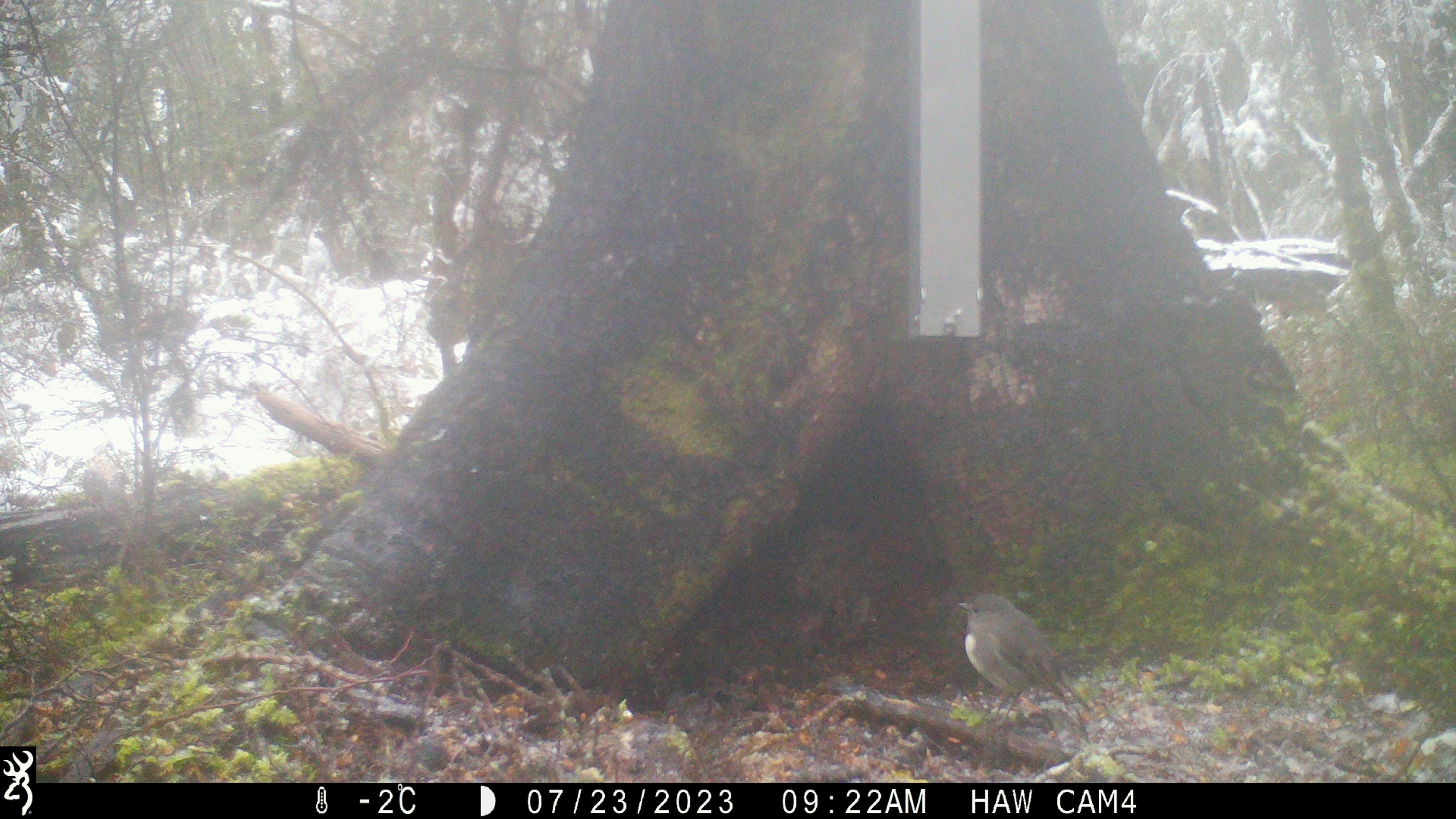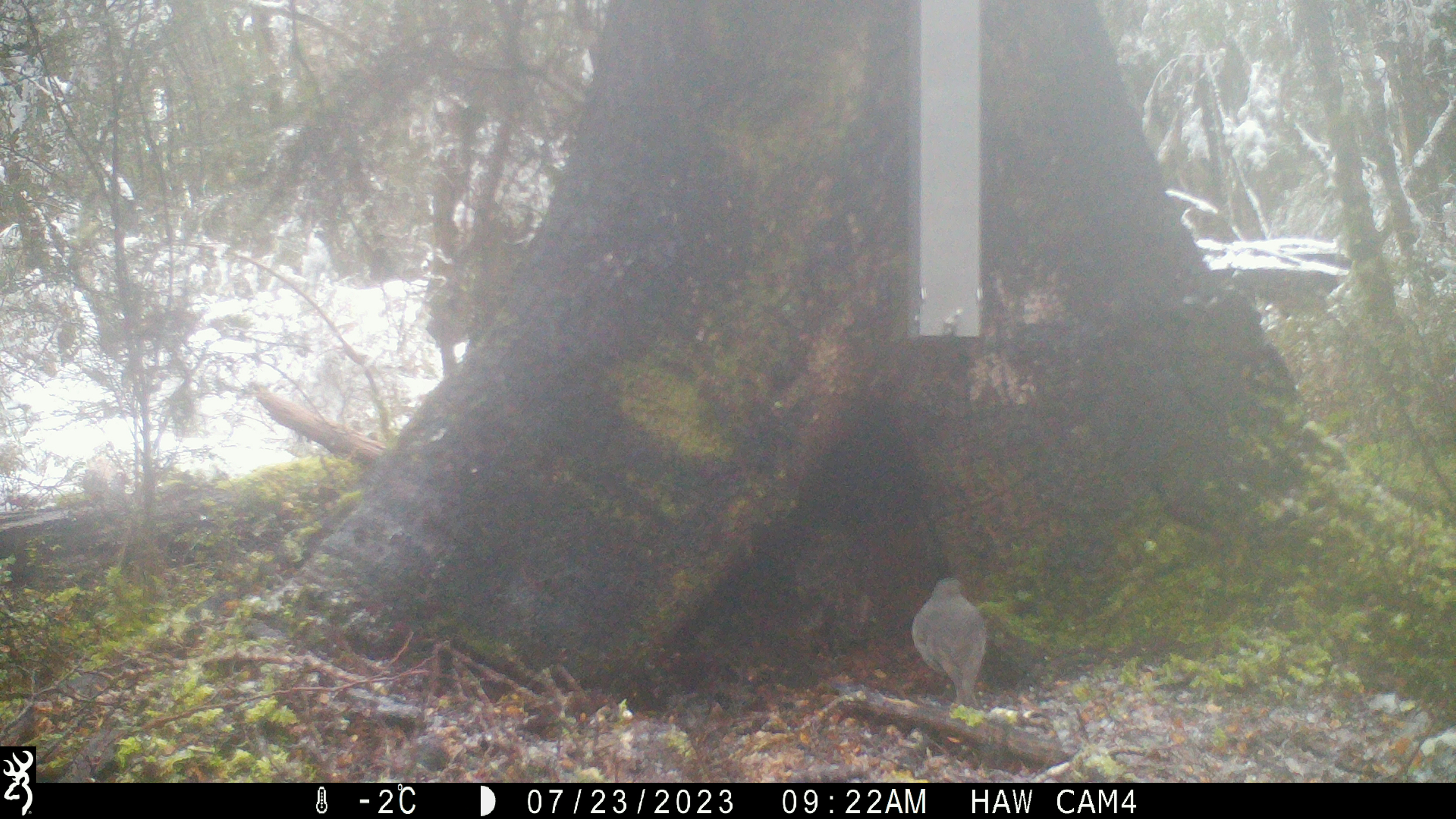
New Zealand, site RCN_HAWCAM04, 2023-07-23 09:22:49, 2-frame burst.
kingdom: Animalia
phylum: Chordata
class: Aves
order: Passeriformes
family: Petroicidae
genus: Petroica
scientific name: Petroica australis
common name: new zealand robin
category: robin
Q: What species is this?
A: Robin (new zealand robin) (Petroica australis).